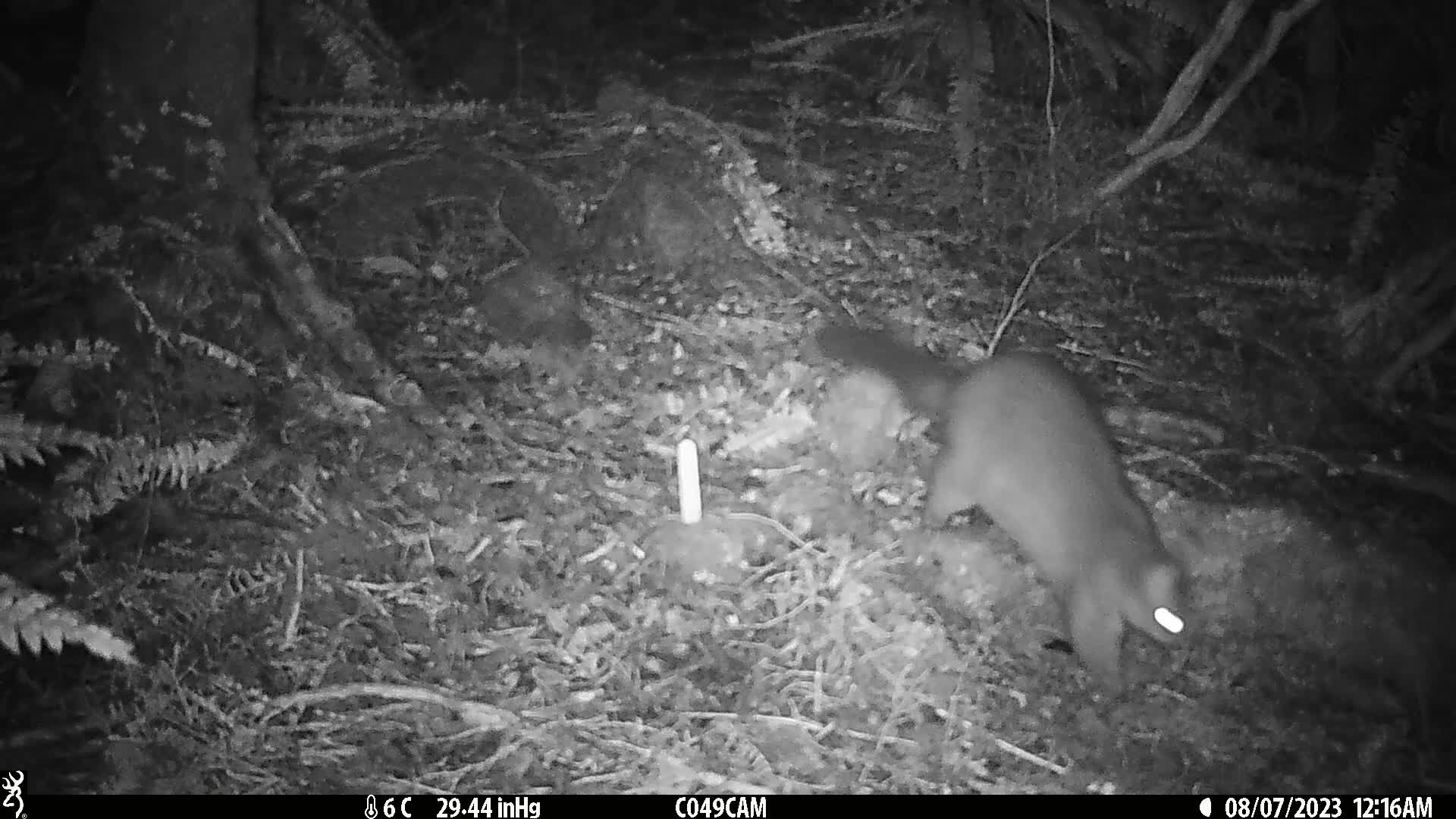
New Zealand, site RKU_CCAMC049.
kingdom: Animalia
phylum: Chordata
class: Mammalia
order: Diprotodontia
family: Phalangeridae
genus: Trichosurus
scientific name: Trichosurus vulpecula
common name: common brushtail possum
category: possum